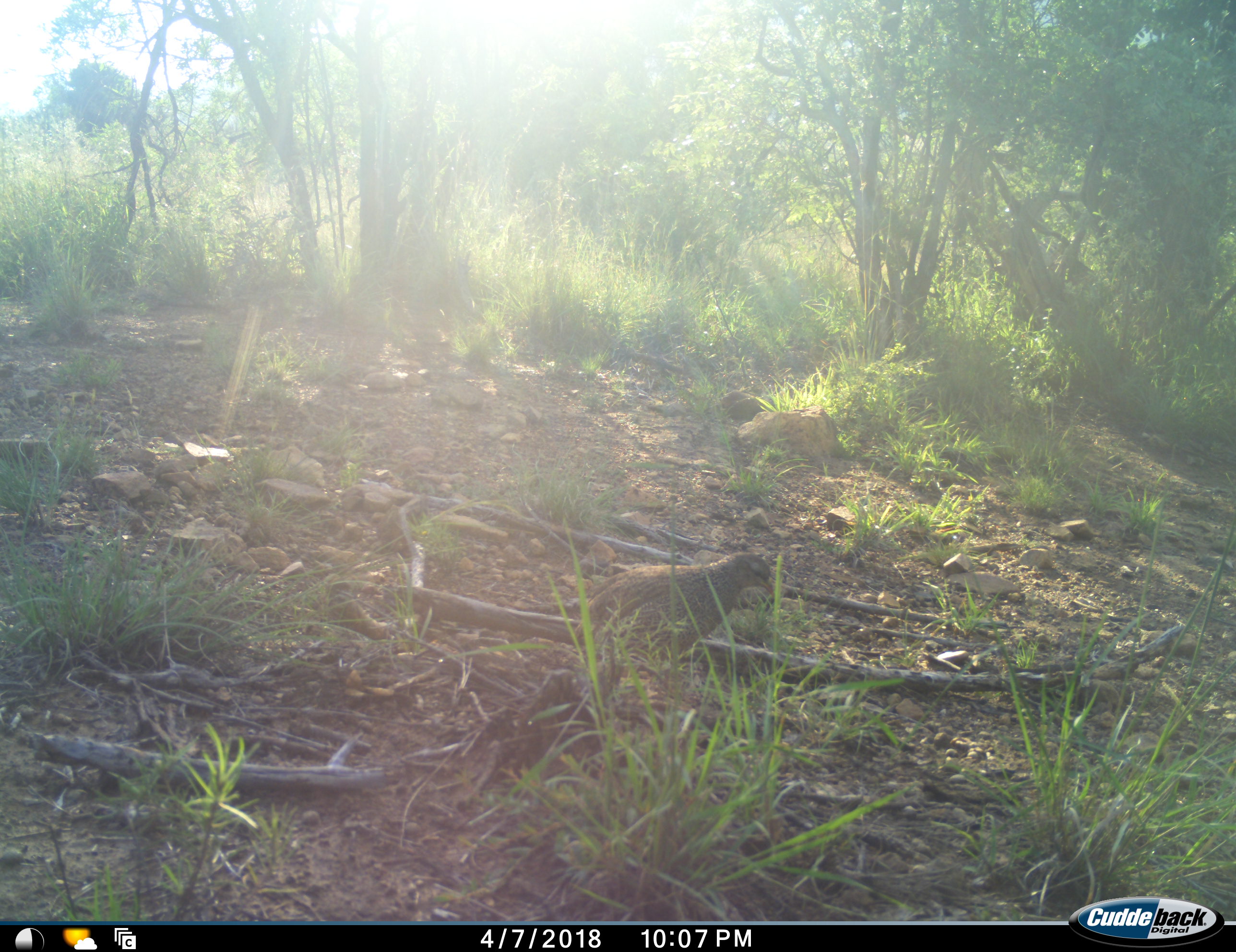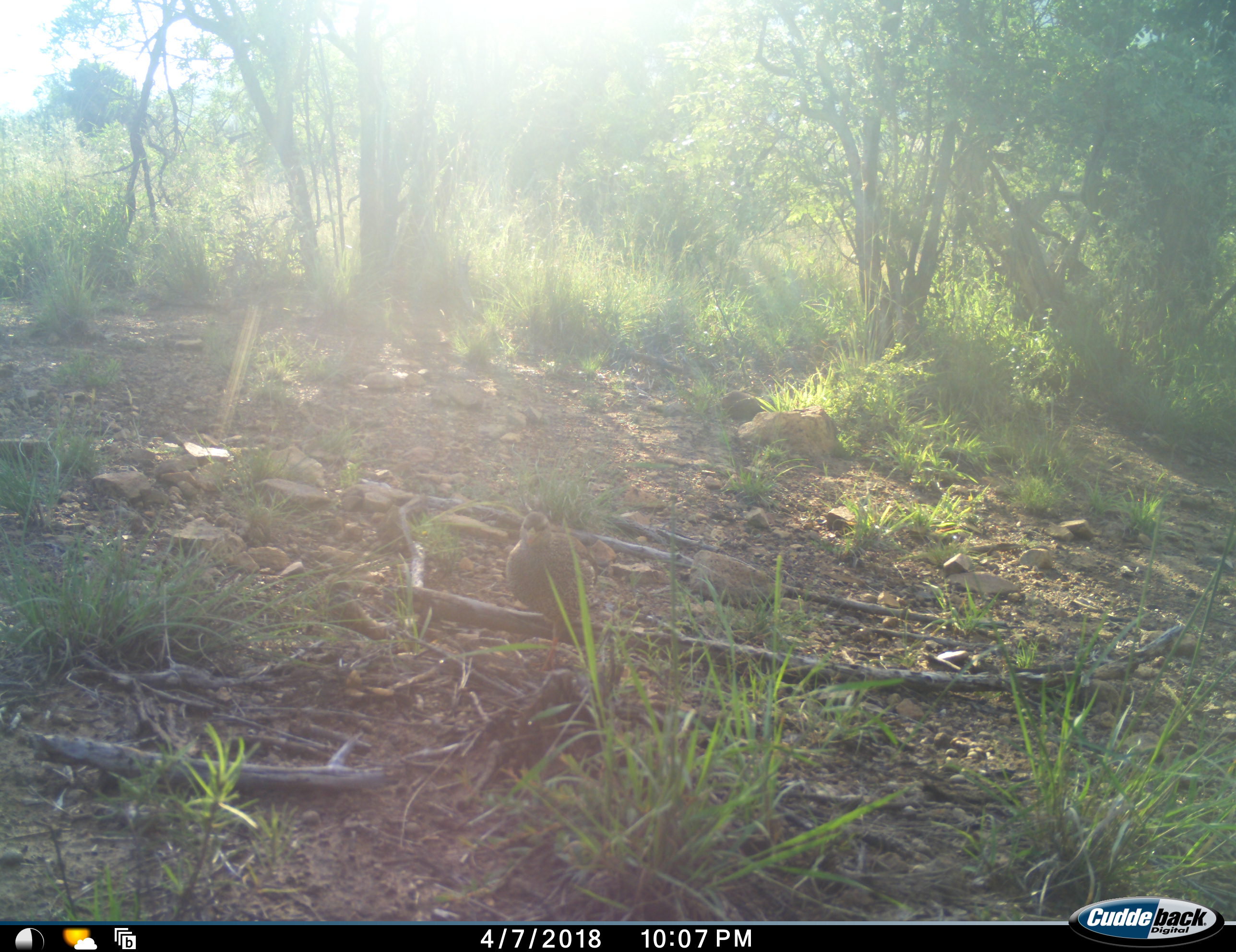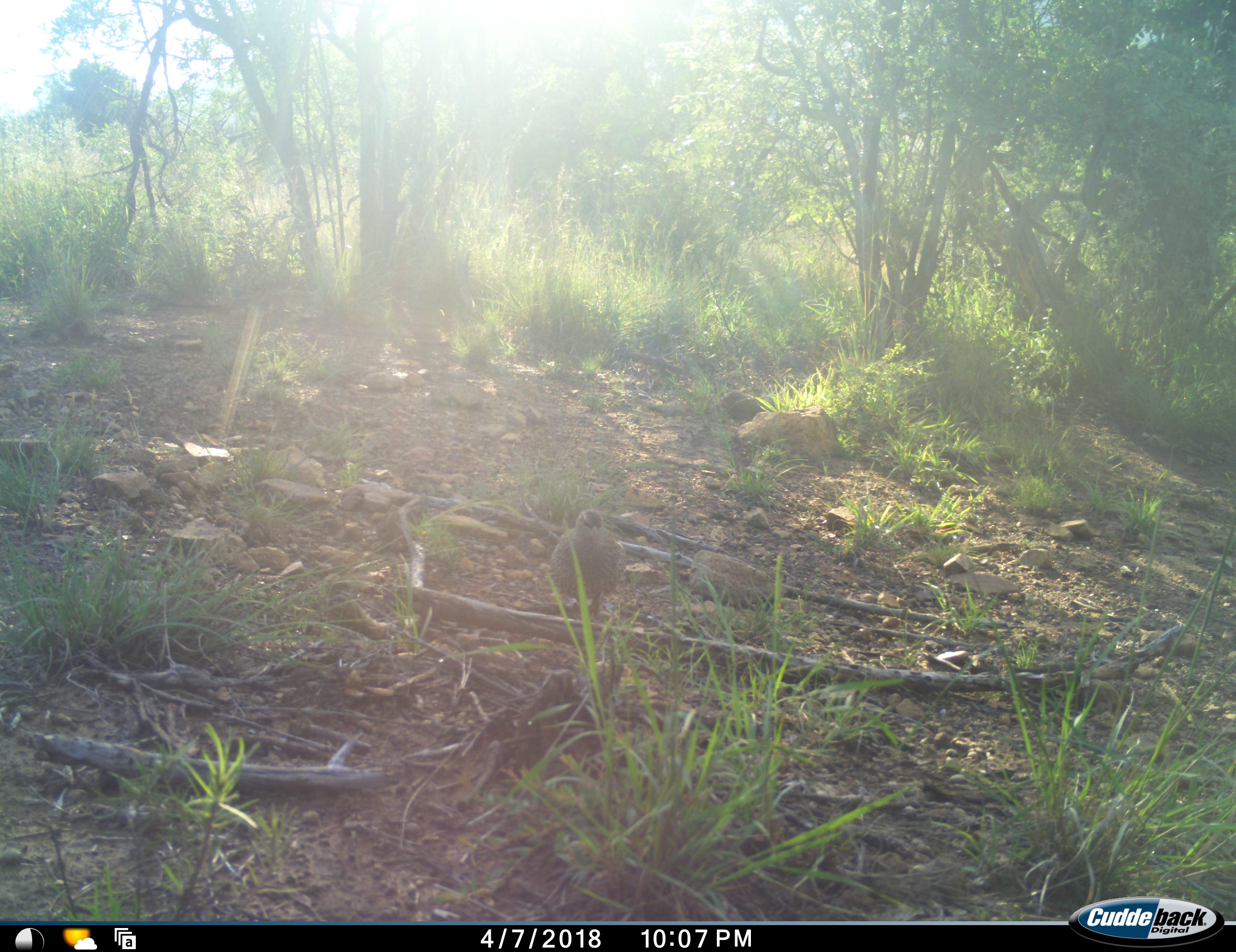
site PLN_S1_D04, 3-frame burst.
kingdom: Animalia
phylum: Chordata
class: Aves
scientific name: Aves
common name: bird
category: birdother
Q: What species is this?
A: Birdother (bird) (Aves).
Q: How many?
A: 1.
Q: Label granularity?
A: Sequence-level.